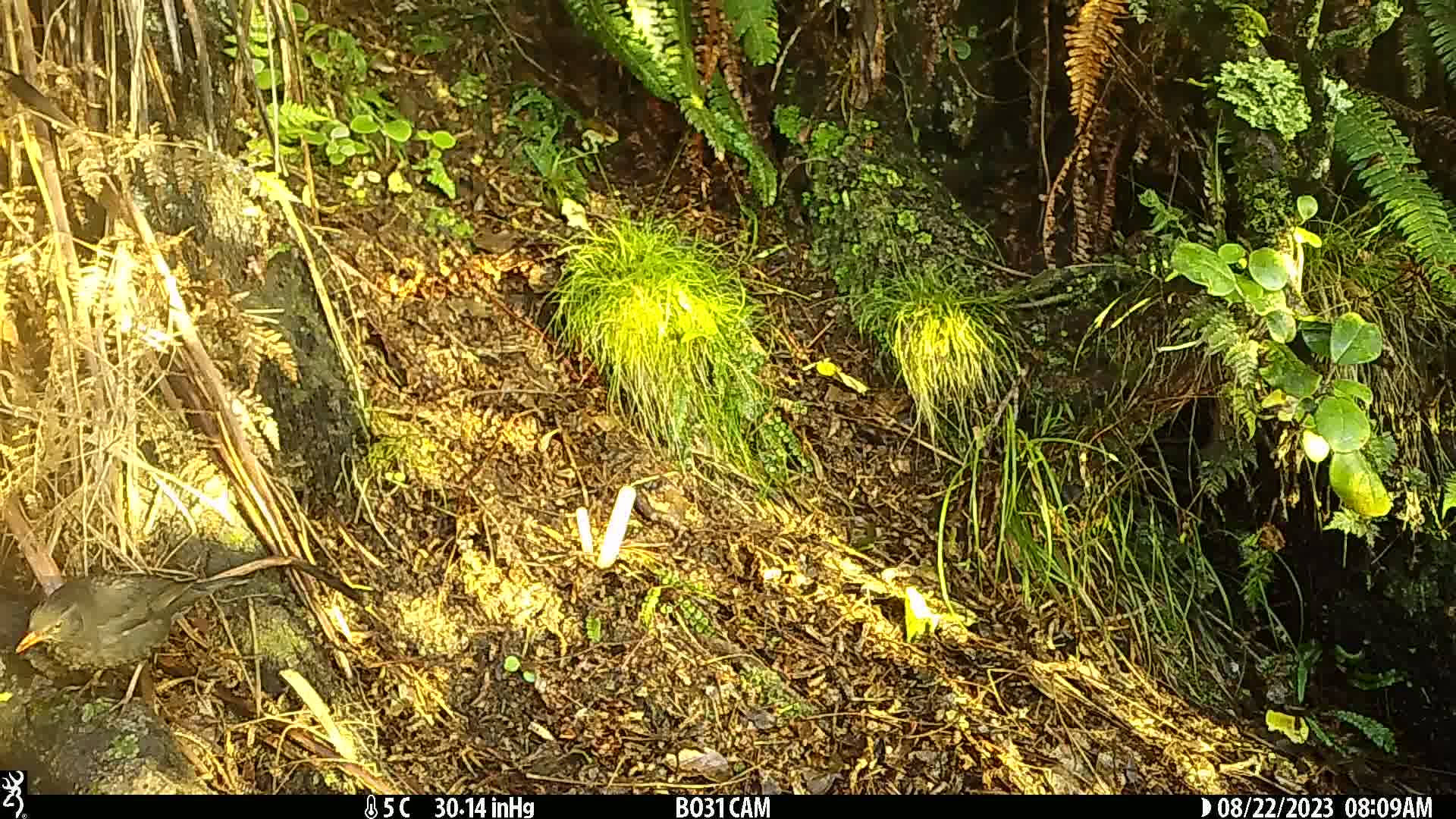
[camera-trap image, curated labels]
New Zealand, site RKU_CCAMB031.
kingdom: Animalia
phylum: Chordata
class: Aves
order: Passeriformes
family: Turdidae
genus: Turdus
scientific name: Turdus merula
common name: eurasian blackbird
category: blackbird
Blackbird (eurasian blackbird) (Turdus merula).